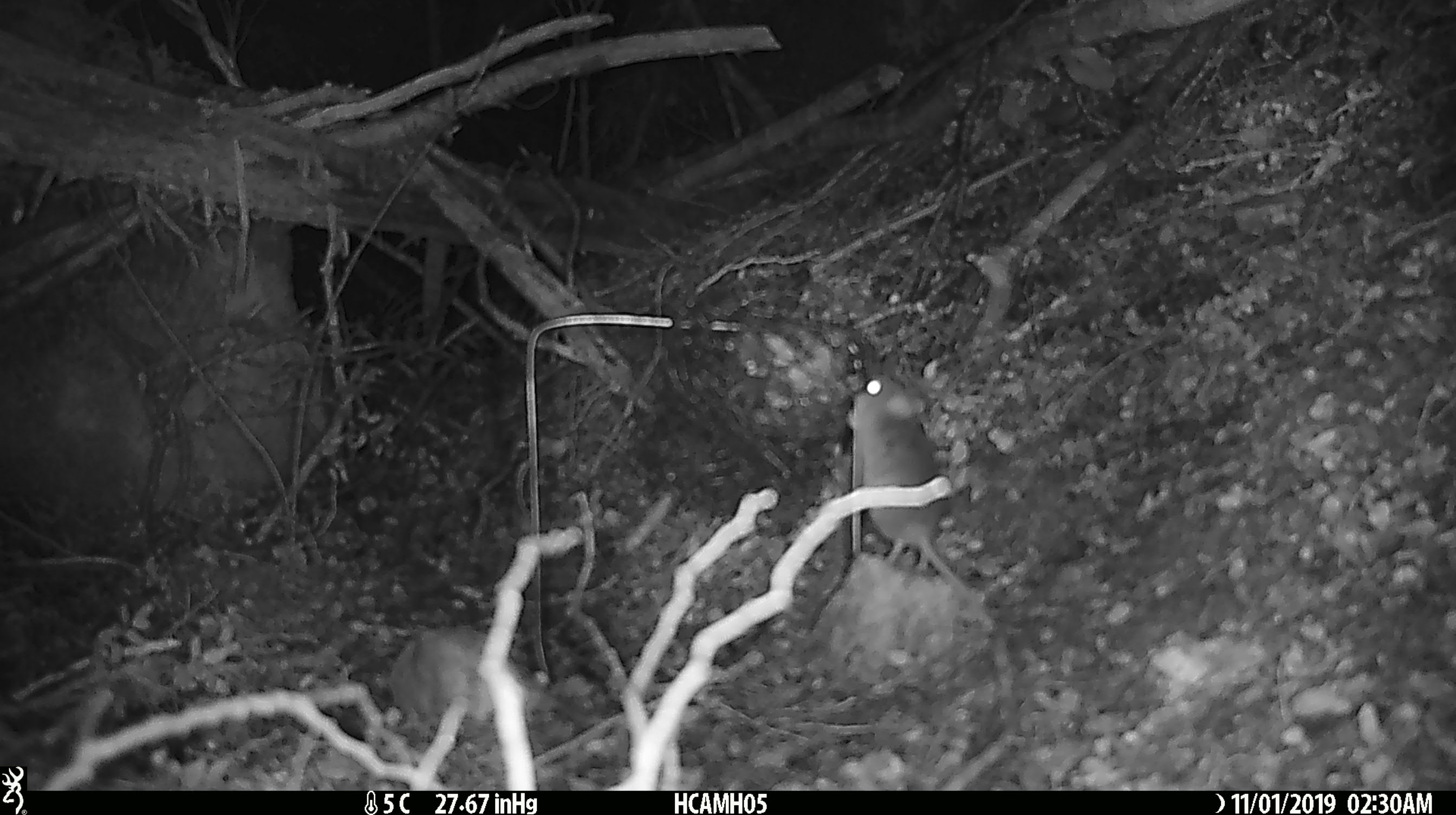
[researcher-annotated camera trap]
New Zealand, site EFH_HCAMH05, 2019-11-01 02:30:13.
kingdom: Animalia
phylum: Chordata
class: Mammalia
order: Rodentia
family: Muridae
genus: Mus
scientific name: Mus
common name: mouse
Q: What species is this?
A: Mouse (Mus).